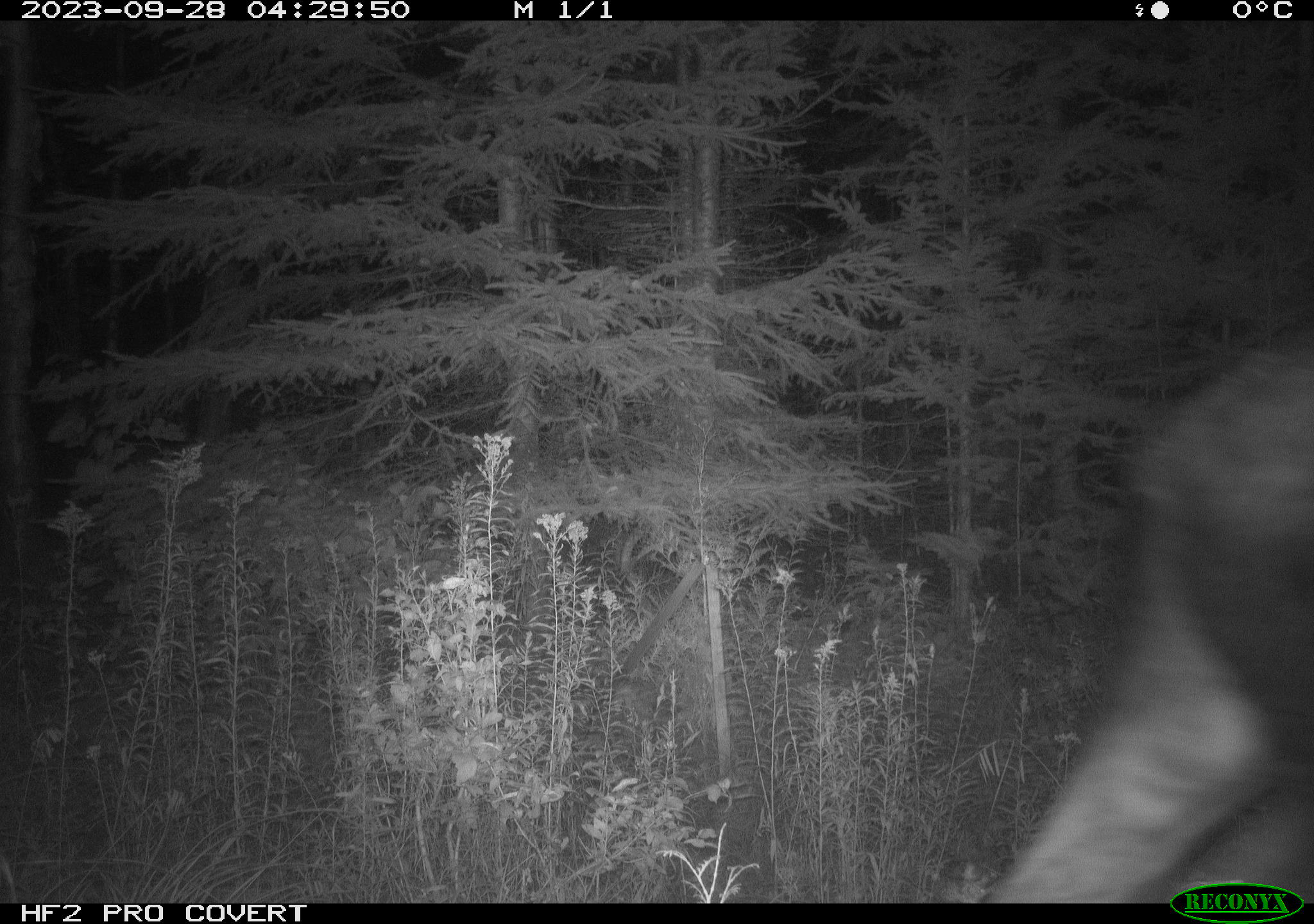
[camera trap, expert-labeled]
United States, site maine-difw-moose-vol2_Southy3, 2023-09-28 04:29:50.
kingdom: Animalia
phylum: Chordata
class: Mammalia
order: Artiodactyla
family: Cervidae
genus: Alces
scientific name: Alces alces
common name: moose